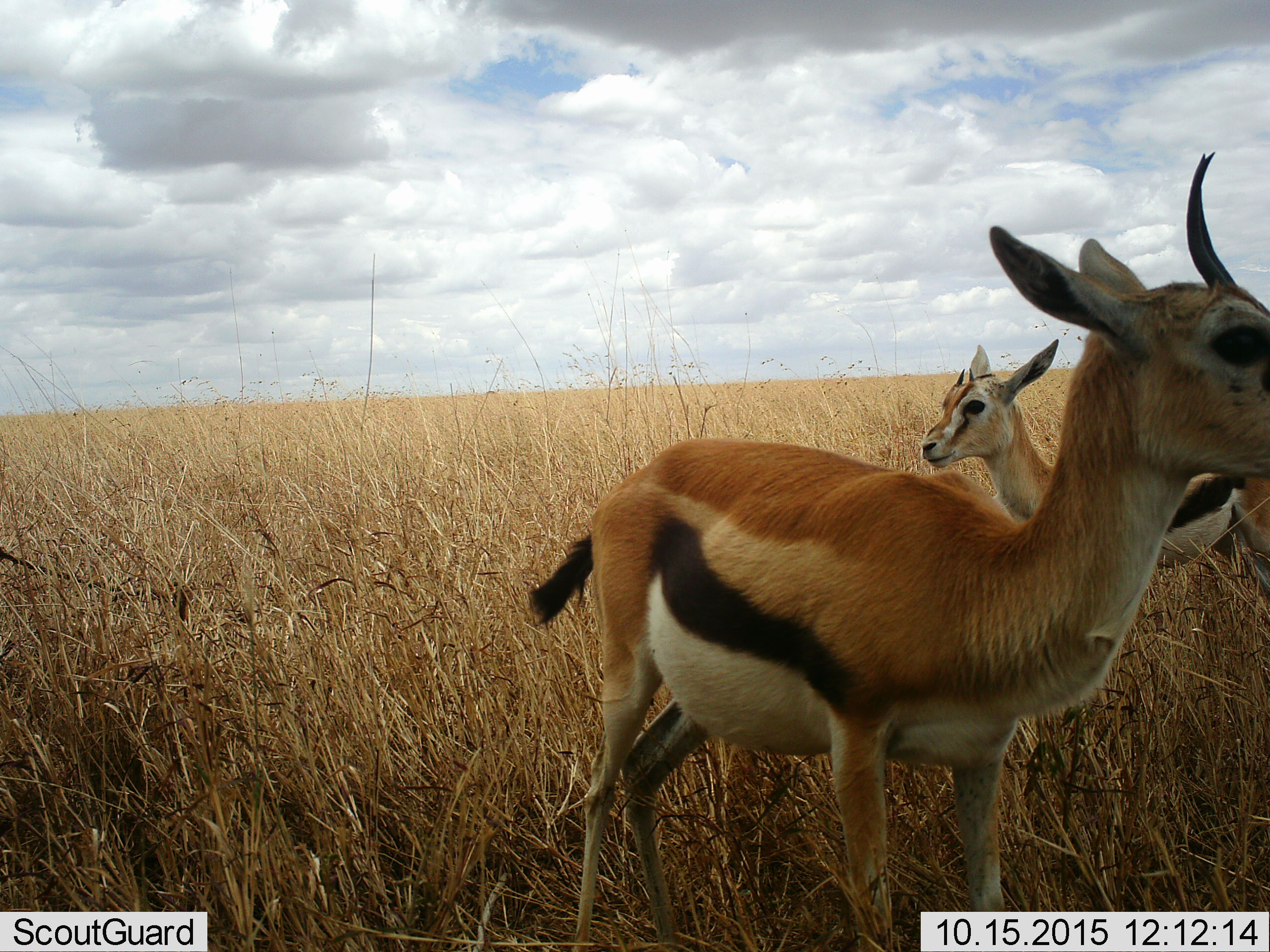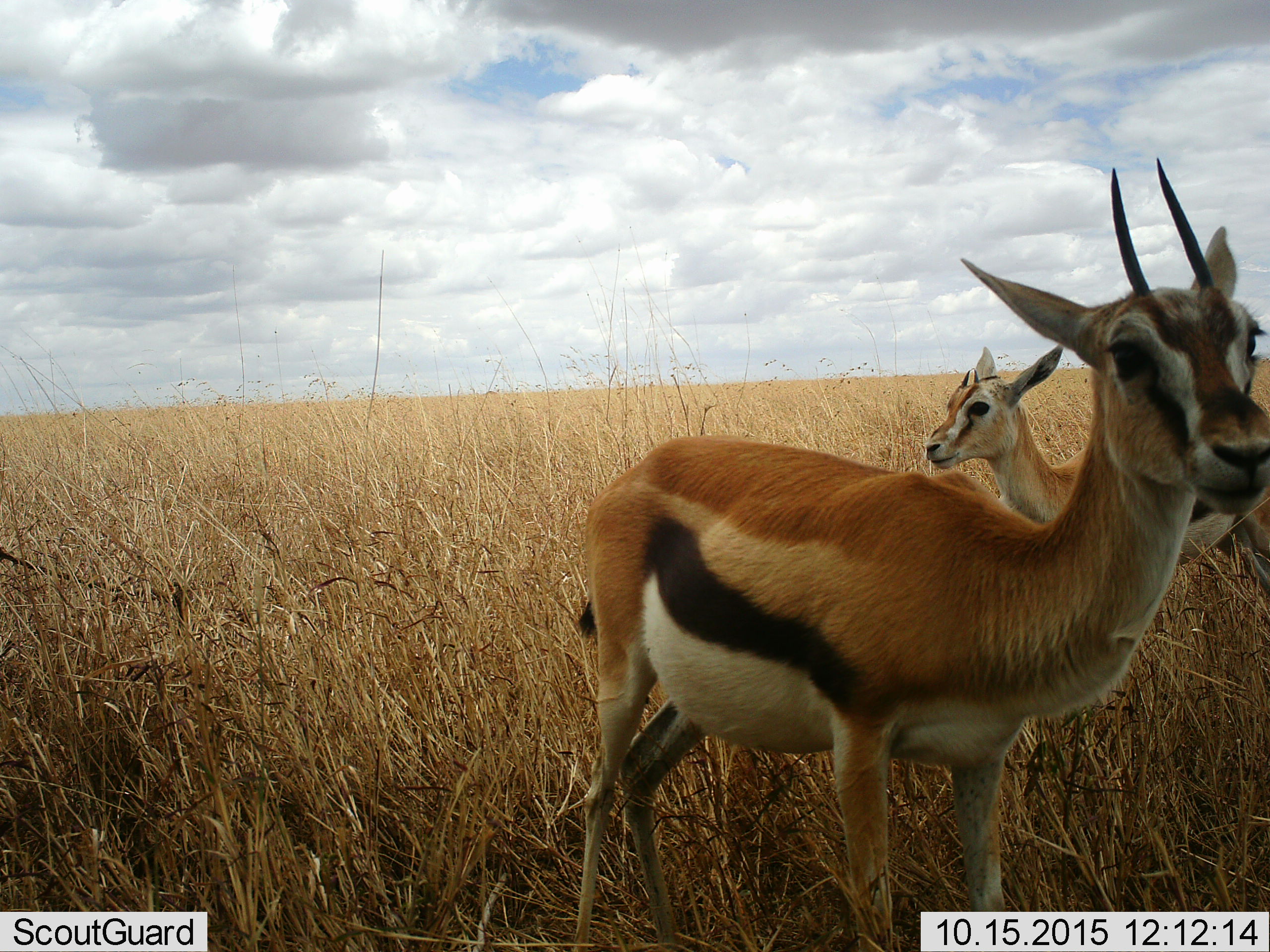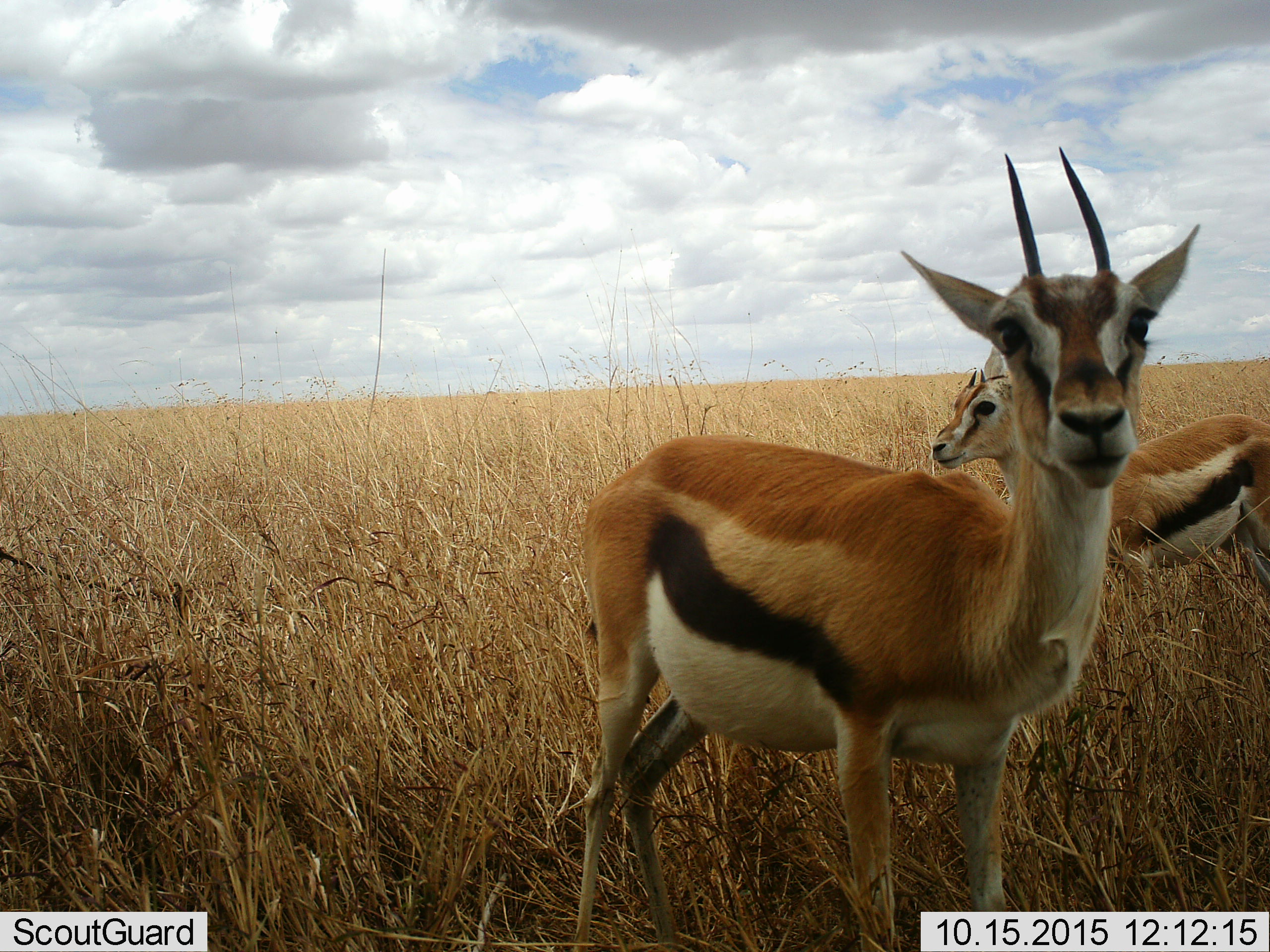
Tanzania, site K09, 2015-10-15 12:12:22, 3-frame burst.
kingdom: Animalia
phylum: Chordata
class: Mammalia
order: Artiodactyla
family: Bovidae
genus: Eudorcas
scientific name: Eudorcas thomsonii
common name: thomson's gazelle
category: gazellethomsons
Gazellethomsons (thomson's gazelle) (Eudorcas thomsonii), count 2. Behavior (volunteer vote fractions): standing 100%, resting 0%, moving 0%, interacting 0%. Young present (vote fraction): 33%. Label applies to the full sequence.